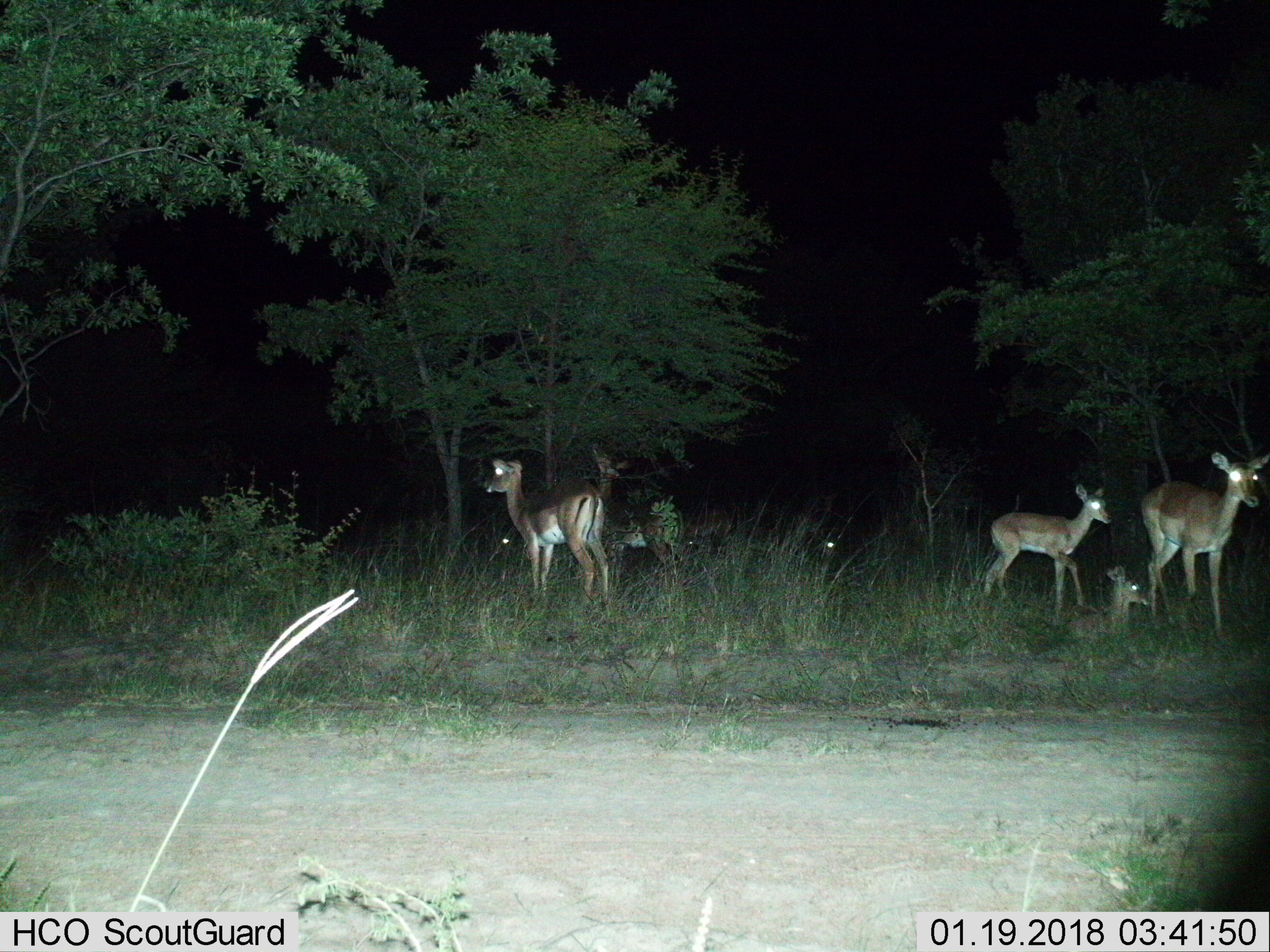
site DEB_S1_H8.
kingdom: Animalia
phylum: Chordata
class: Mammalia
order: Artiodactyla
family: Bovidae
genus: Aepyceros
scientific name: Aepyceros melampus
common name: impala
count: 7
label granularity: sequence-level